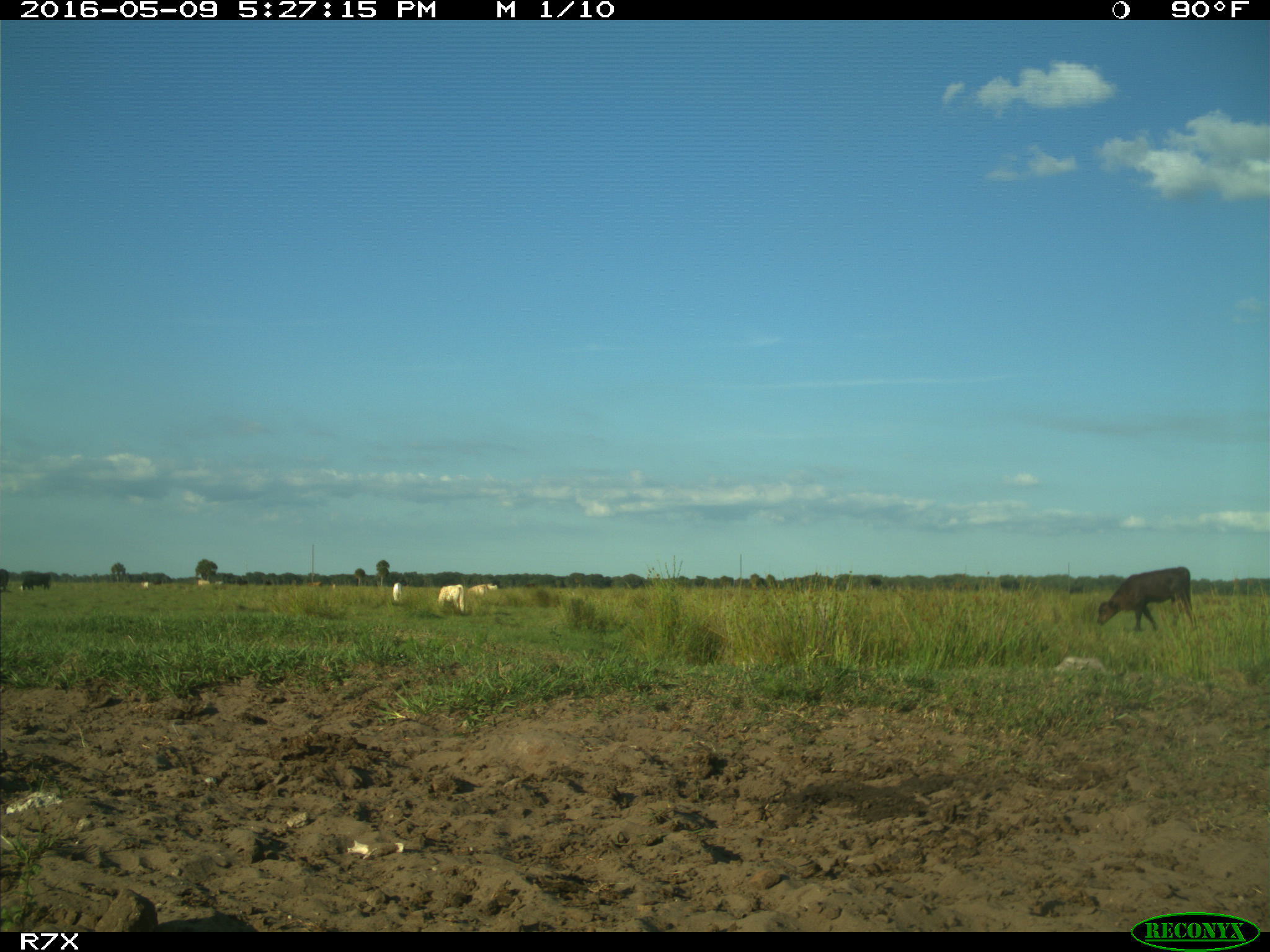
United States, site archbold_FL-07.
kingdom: Animalia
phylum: Chordata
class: Mammalia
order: Artiodactyla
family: Bovidae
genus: Bos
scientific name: Bos taurus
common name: domestic cow